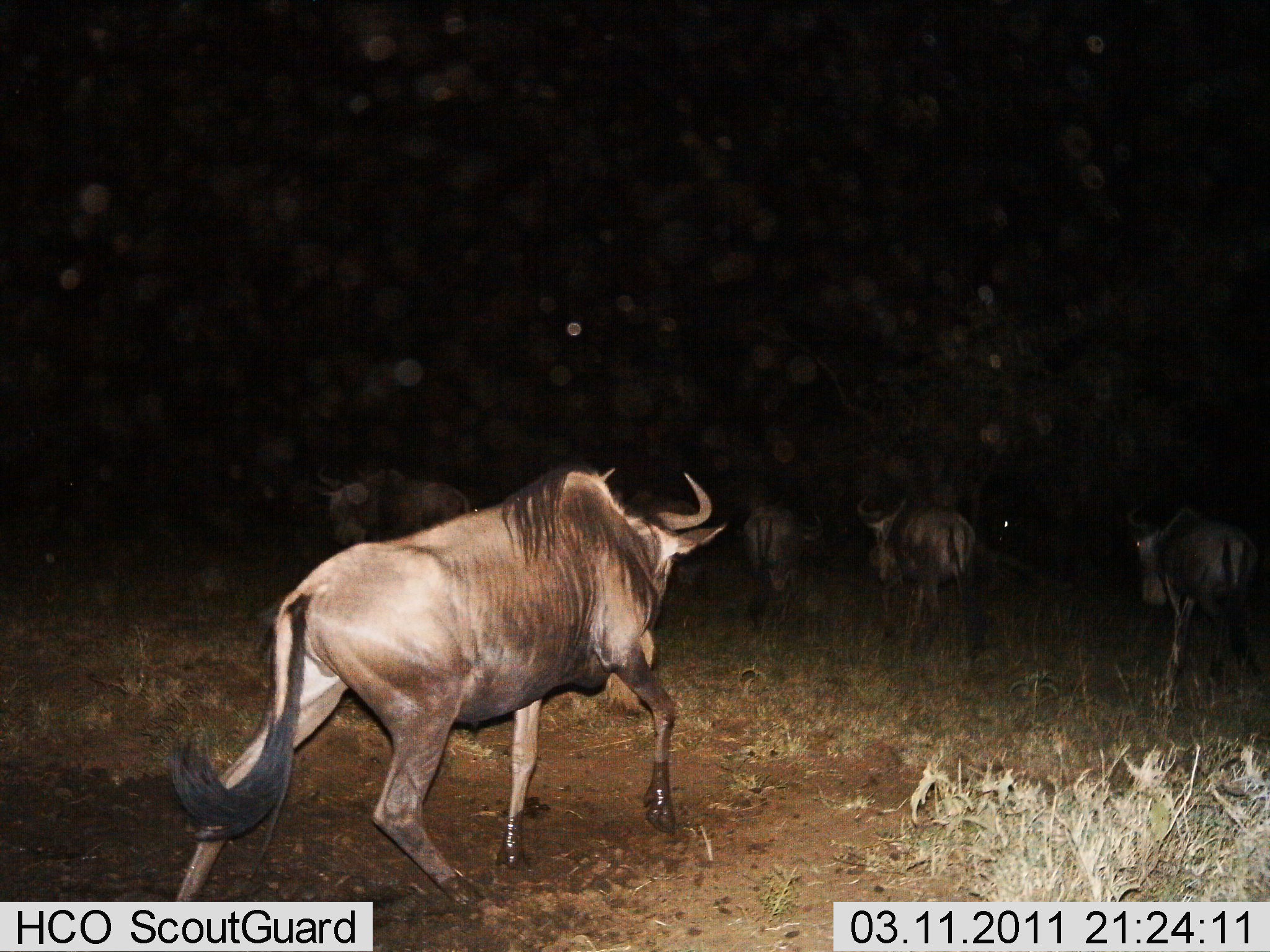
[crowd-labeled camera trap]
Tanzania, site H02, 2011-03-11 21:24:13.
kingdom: Animalia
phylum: Chordata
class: Mammalia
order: Artiodactyla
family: Bovidae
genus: Connochaetes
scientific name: Connochaetes taurinus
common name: blue wildebeest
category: wildebeest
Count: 5.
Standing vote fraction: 23%.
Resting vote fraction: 0%.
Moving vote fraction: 92%.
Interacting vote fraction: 0%.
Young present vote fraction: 0%.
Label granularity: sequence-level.